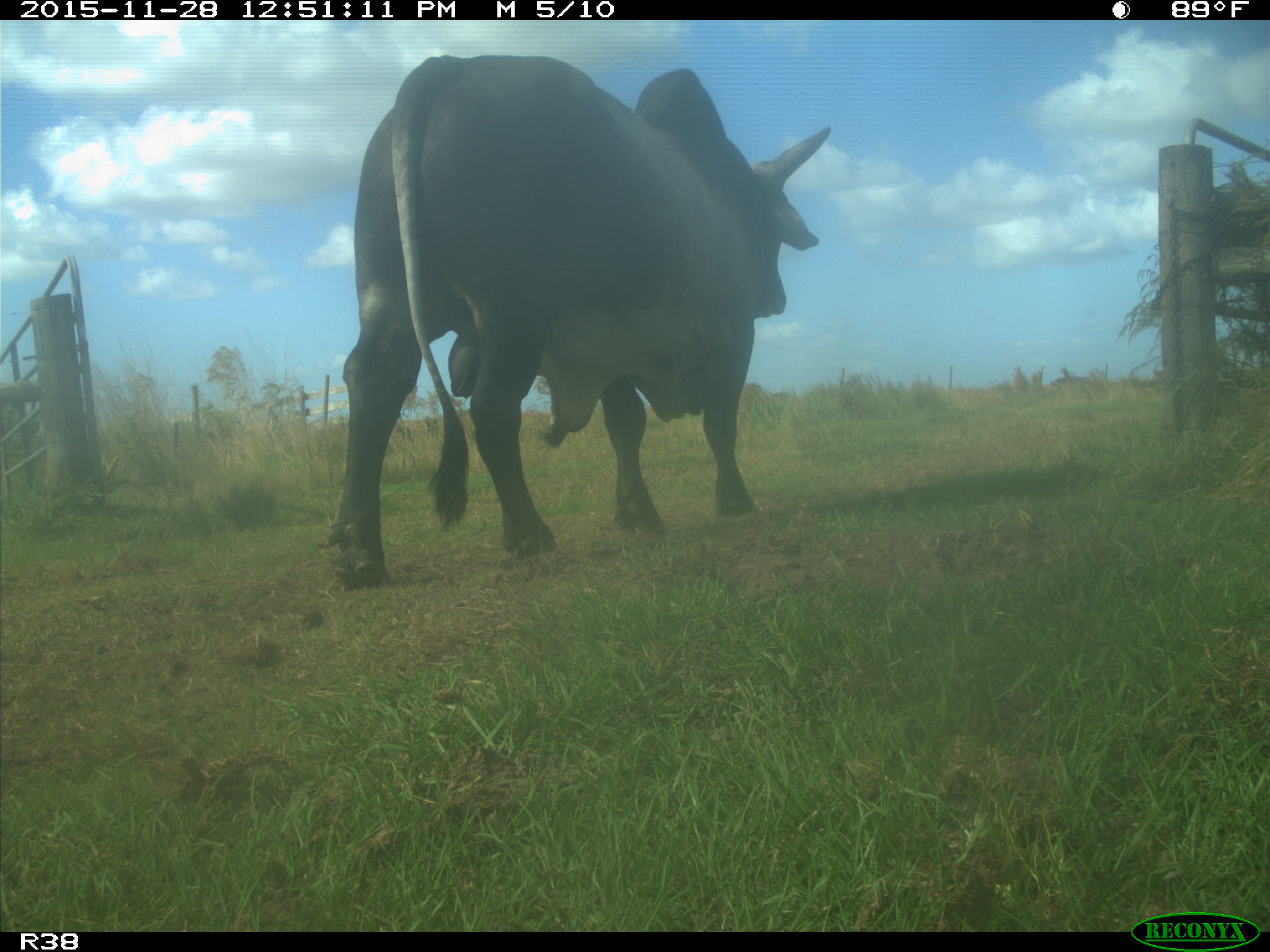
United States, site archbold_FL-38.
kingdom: Animalia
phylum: Chordata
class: Mammalia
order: Artiodactyla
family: Bovidae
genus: Bos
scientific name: Bos taurus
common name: domestic cow